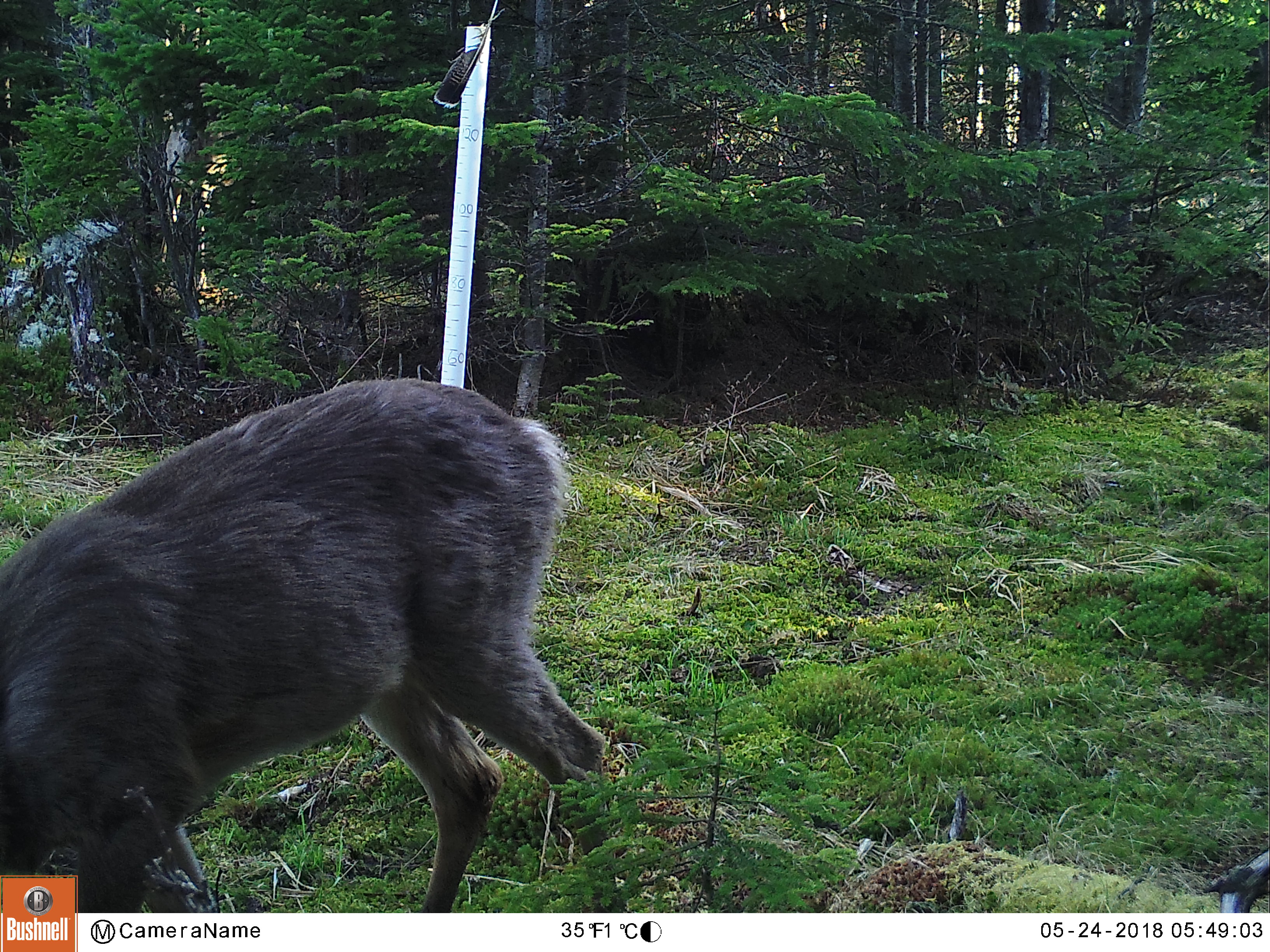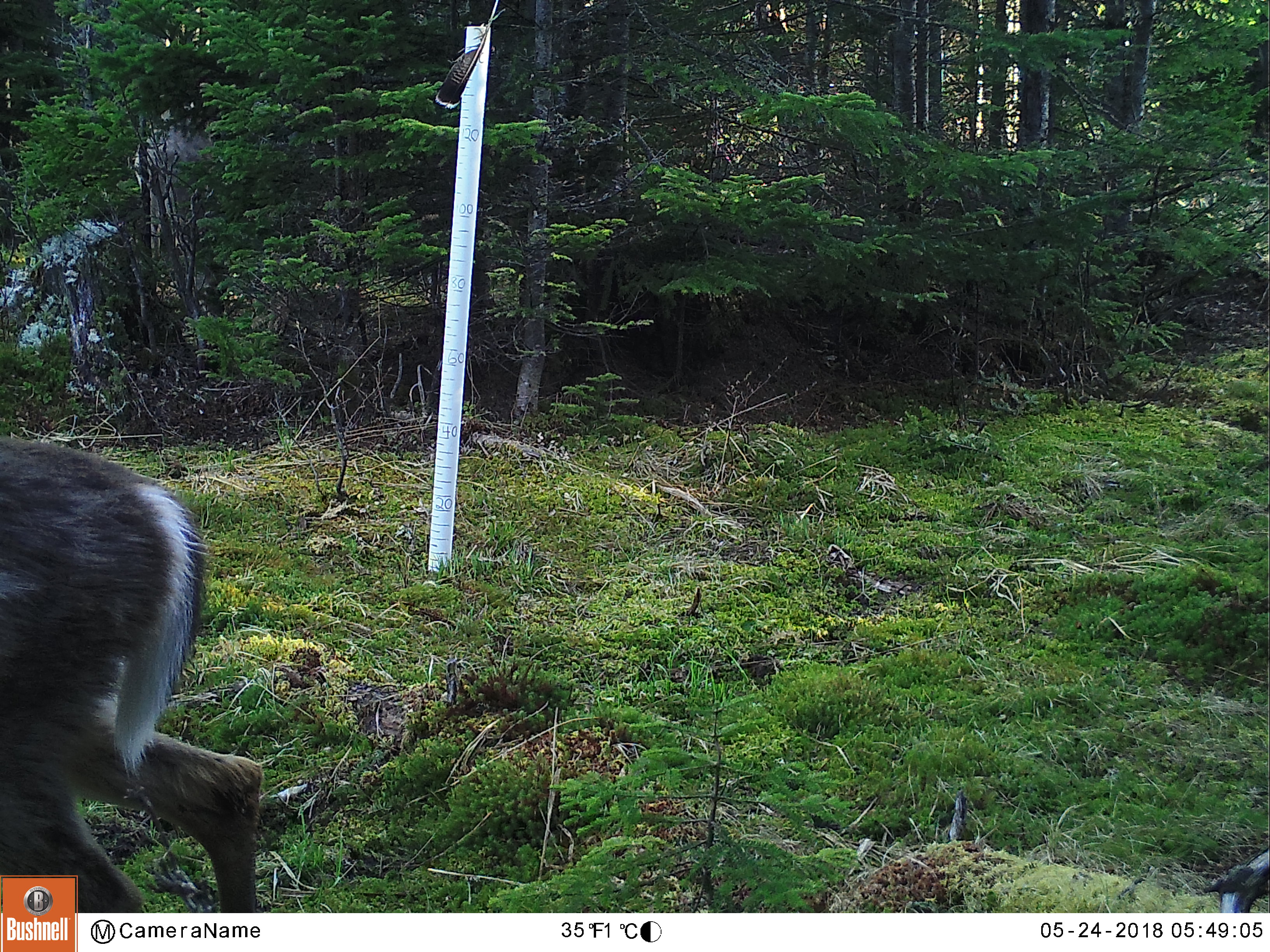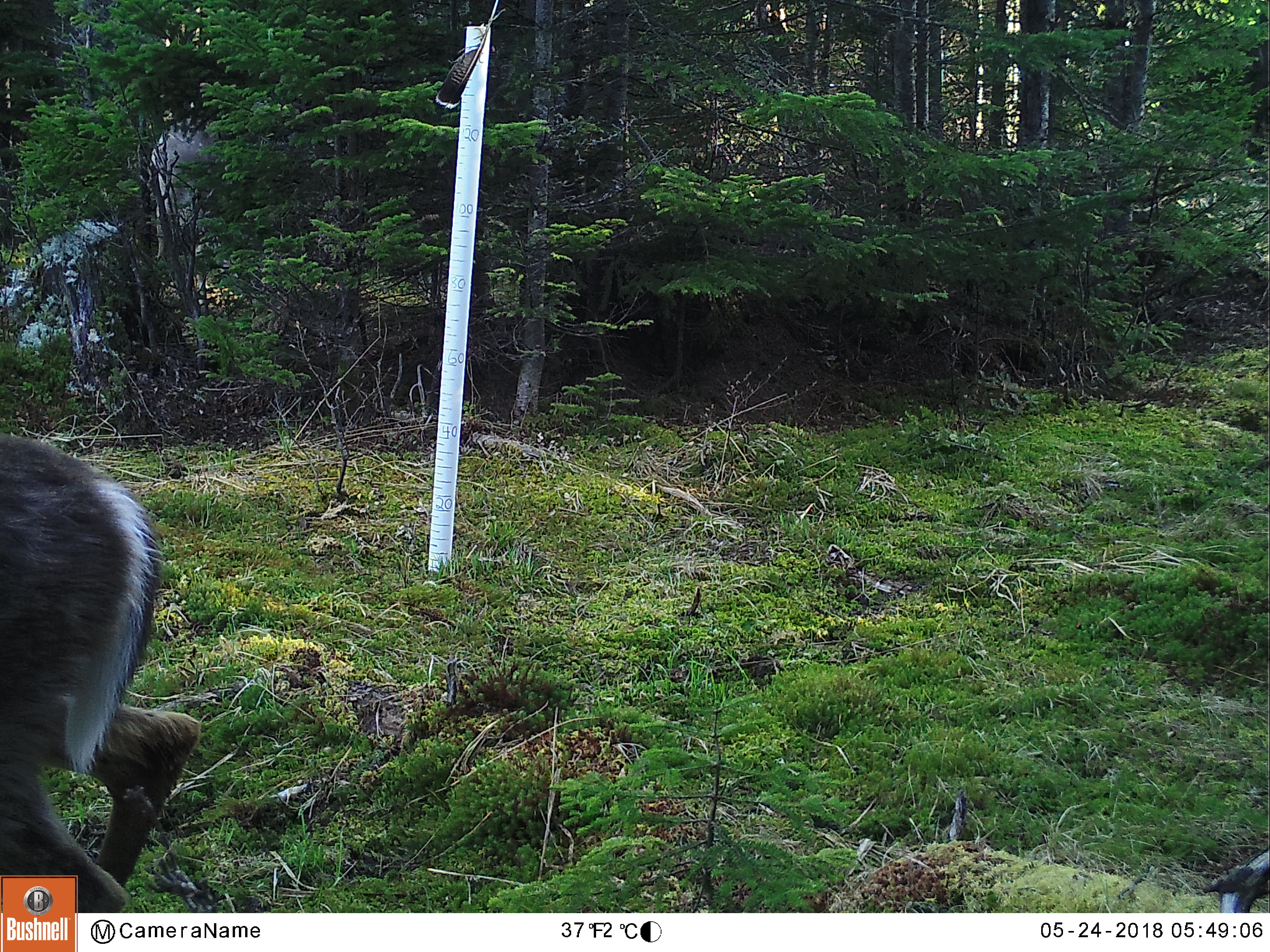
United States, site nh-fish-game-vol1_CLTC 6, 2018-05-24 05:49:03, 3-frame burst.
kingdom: Animalia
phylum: Chordata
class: Mammalia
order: Artiodactyla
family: Cervidae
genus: Odocoileus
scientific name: Odocoileus virginianus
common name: white-tailed deer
White-tailed deer (Odocoileus virginianus).